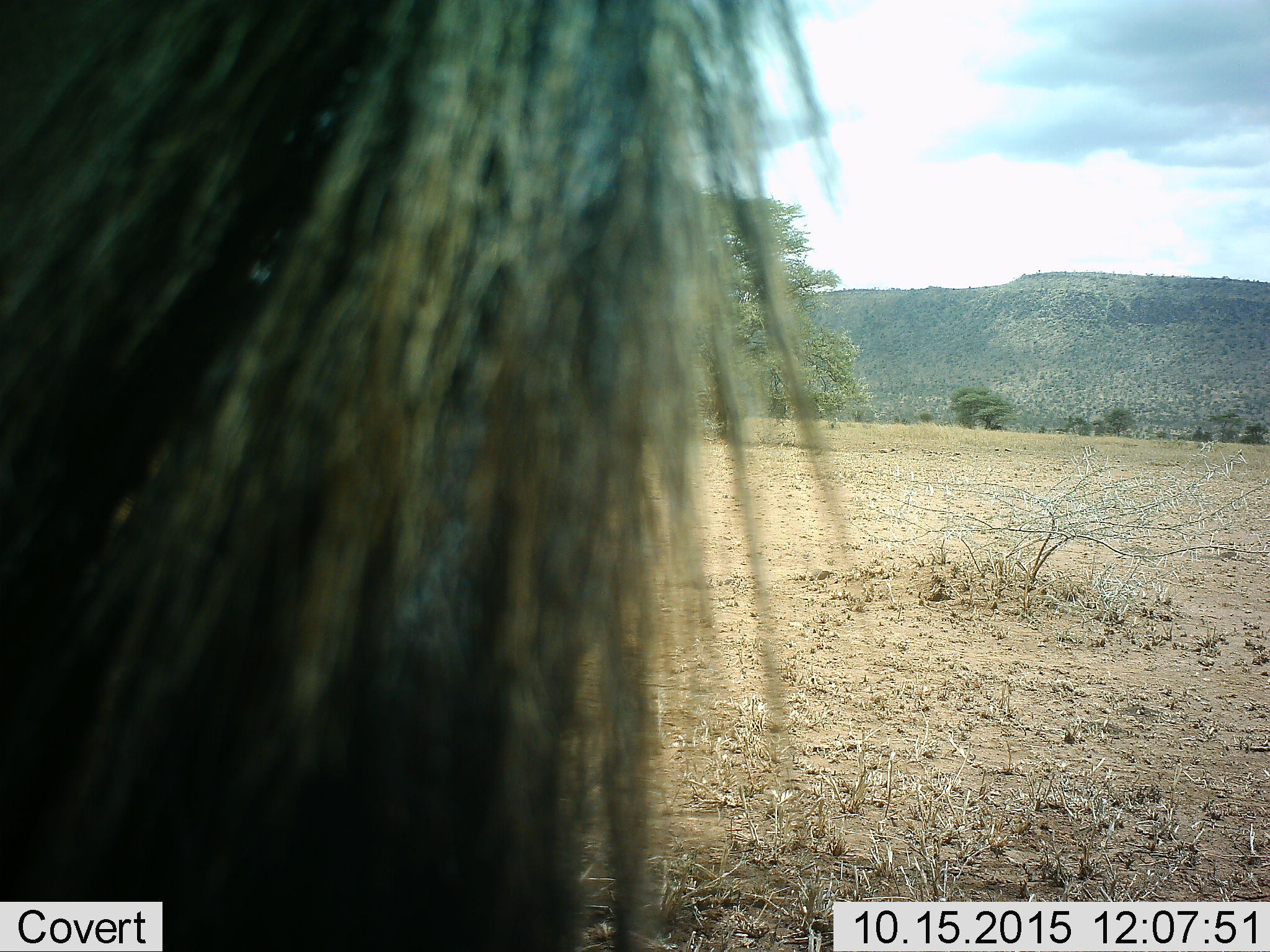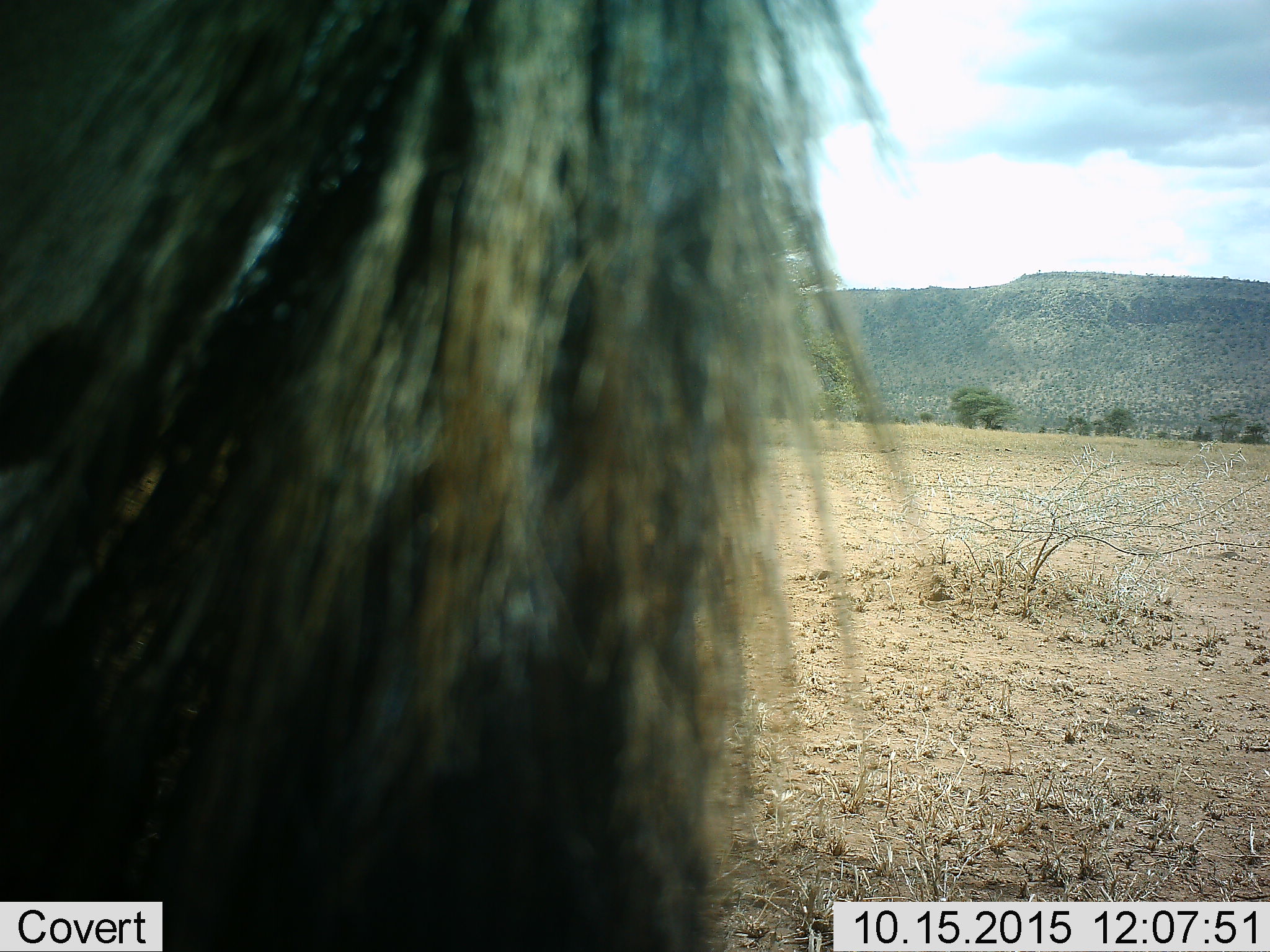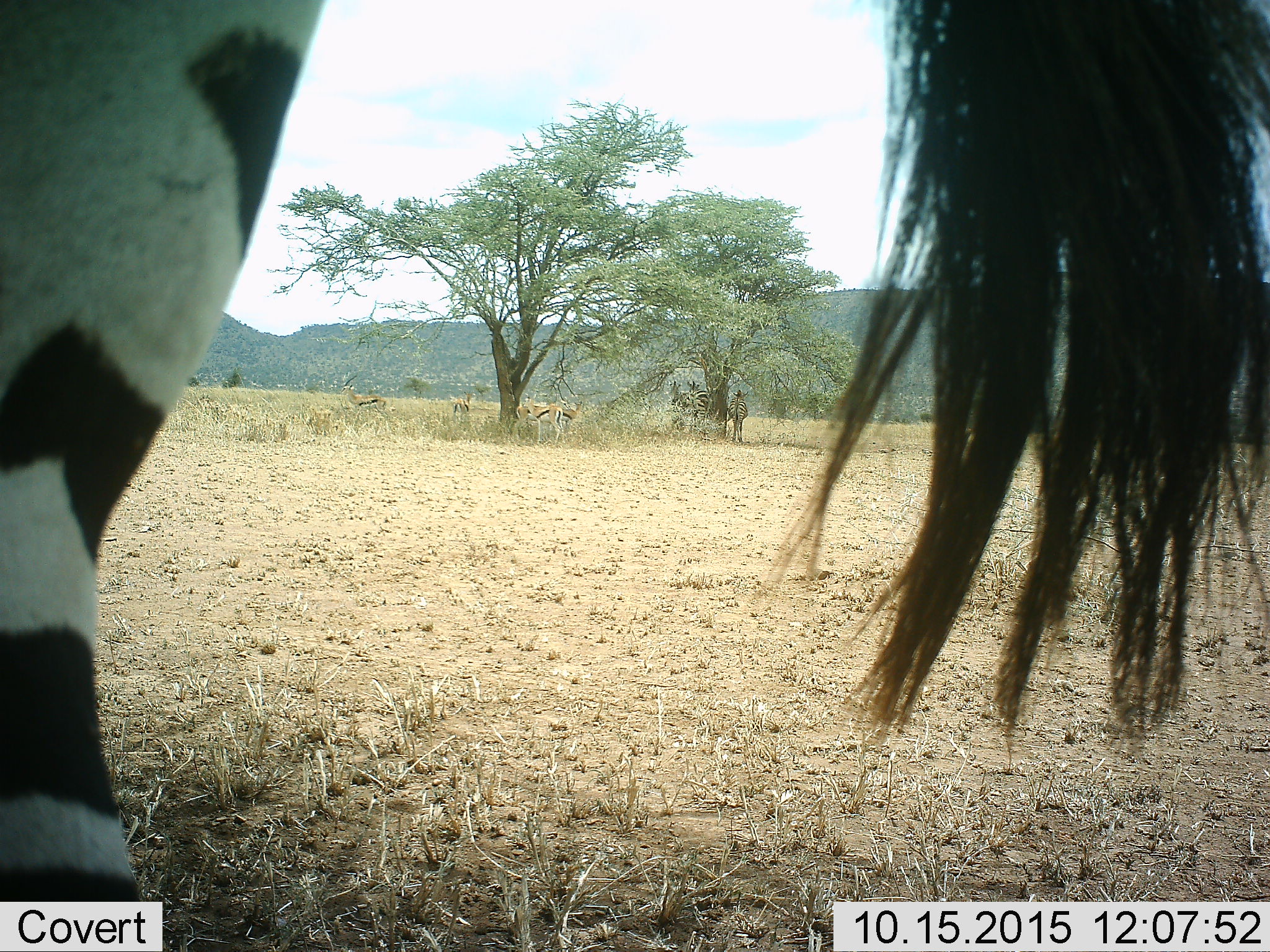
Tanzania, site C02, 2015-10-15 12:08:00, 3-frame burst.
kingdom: Animalia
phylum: Chordata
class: Mammalia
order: Artiodactyla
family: Bovidae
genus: Eudorcas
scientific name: Eudorcas thomsonii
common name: thomson's gazelle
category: gazellethomsons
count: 5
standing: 100%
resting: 11%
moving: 0%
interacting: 0%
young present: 0%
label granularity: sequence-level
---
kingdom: Animalia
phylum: Chordata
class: Mammalia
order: Perissodactyla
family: Equidae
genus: Equus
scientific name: Equus quagga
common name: plains zebra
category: zebra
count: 1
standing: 81%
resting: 6%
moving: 25%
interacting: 0%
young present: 0%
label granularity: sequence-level